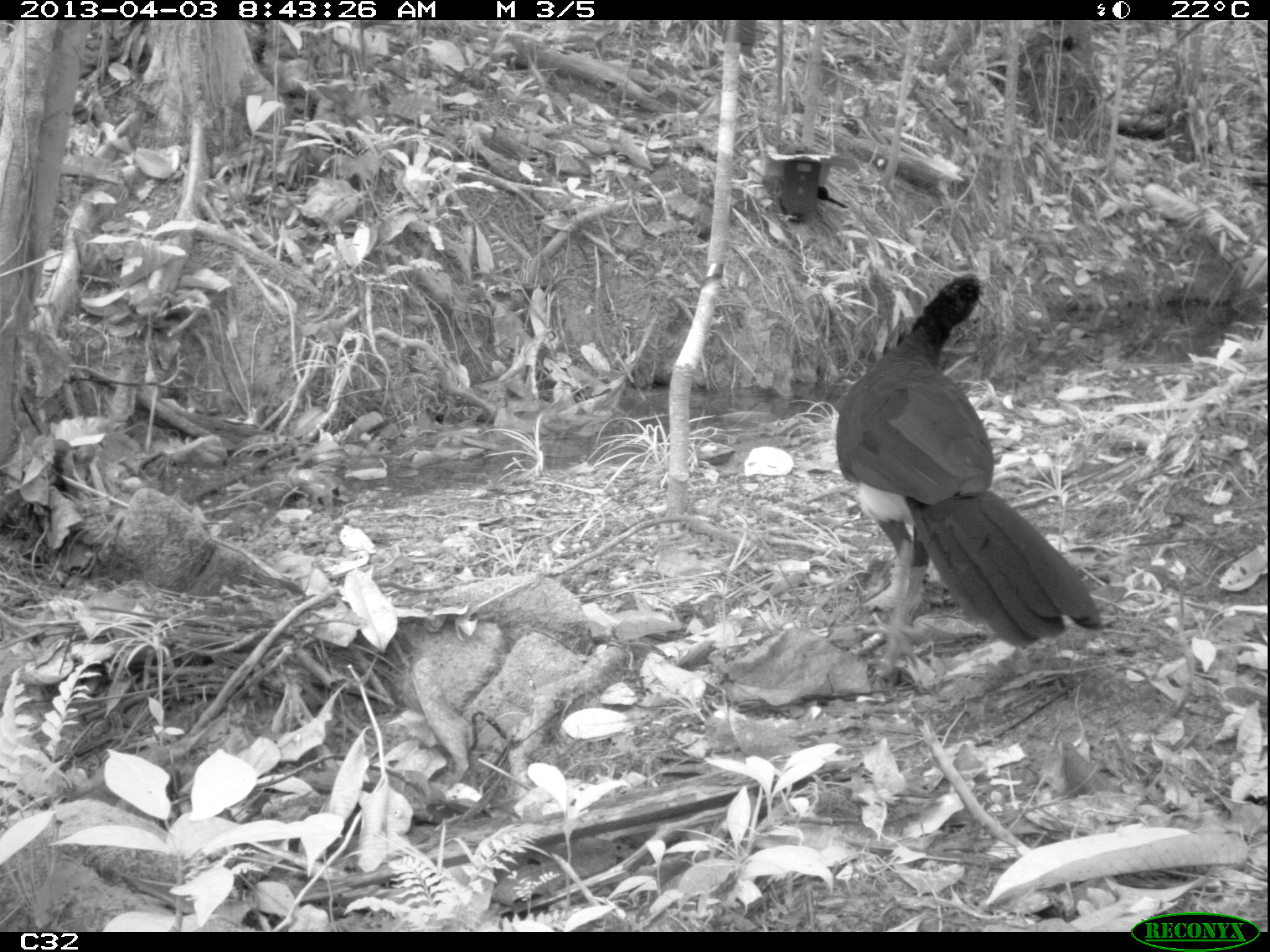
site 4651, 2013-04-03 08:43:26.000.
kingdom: Animalia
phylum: Chordata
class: Aves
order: Galliformes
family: Cracidae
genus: Crax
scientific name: Crax alector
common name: black curassow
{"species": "Crax alector (black curassow)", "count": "1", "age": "adult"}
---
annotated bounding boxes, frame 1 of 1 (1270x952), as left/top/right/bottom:
crax alector: 834/274/1104/670